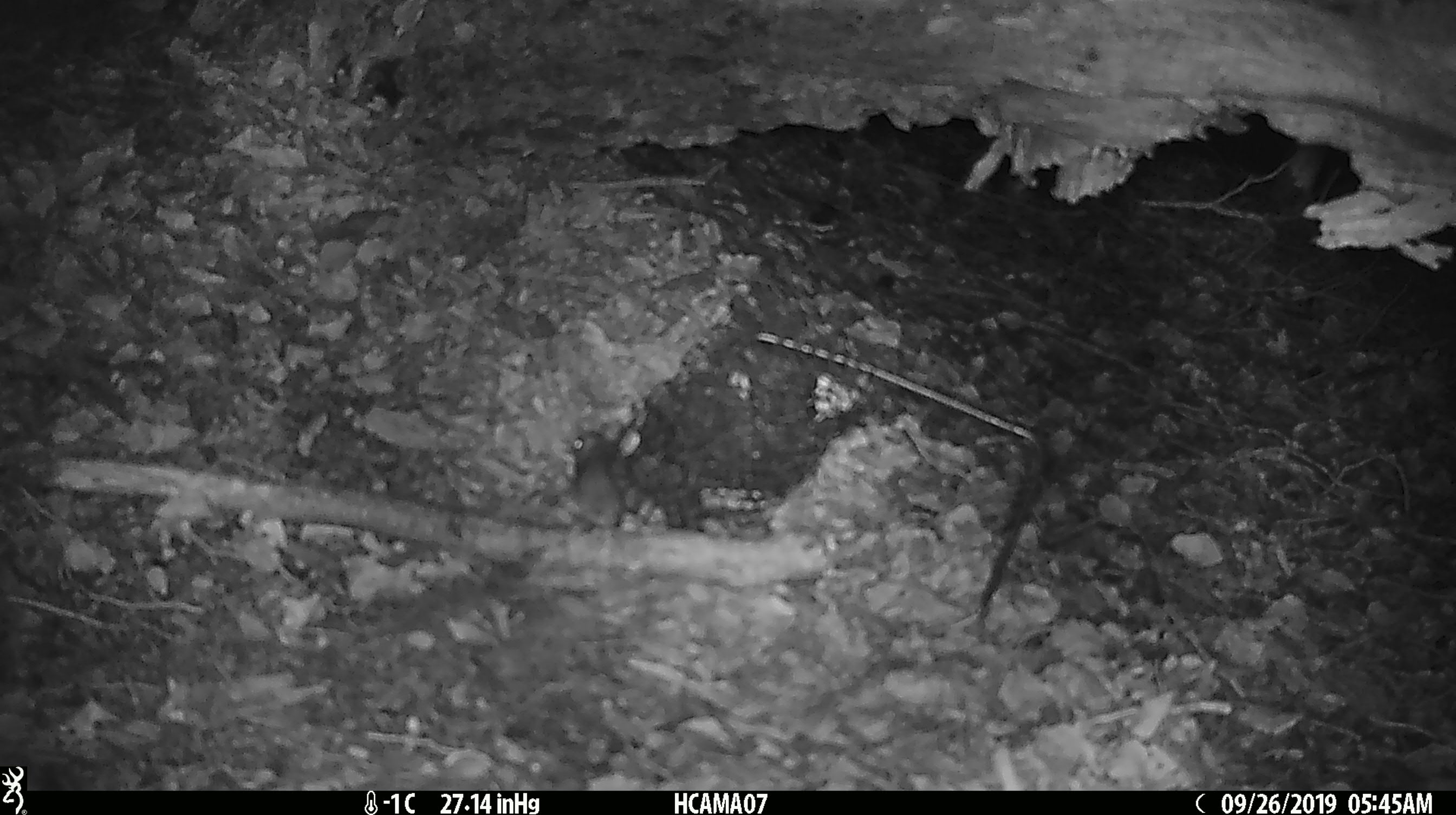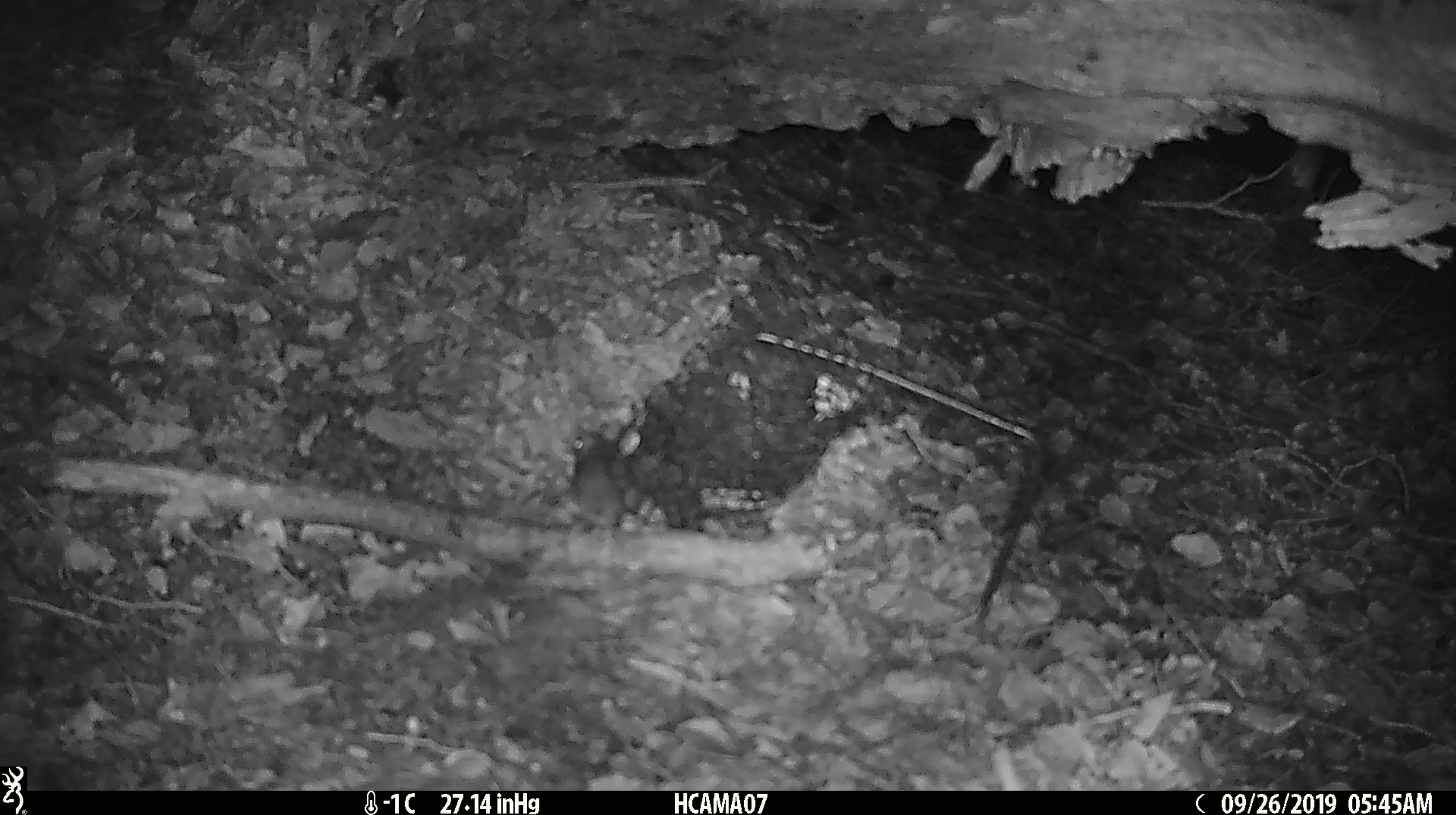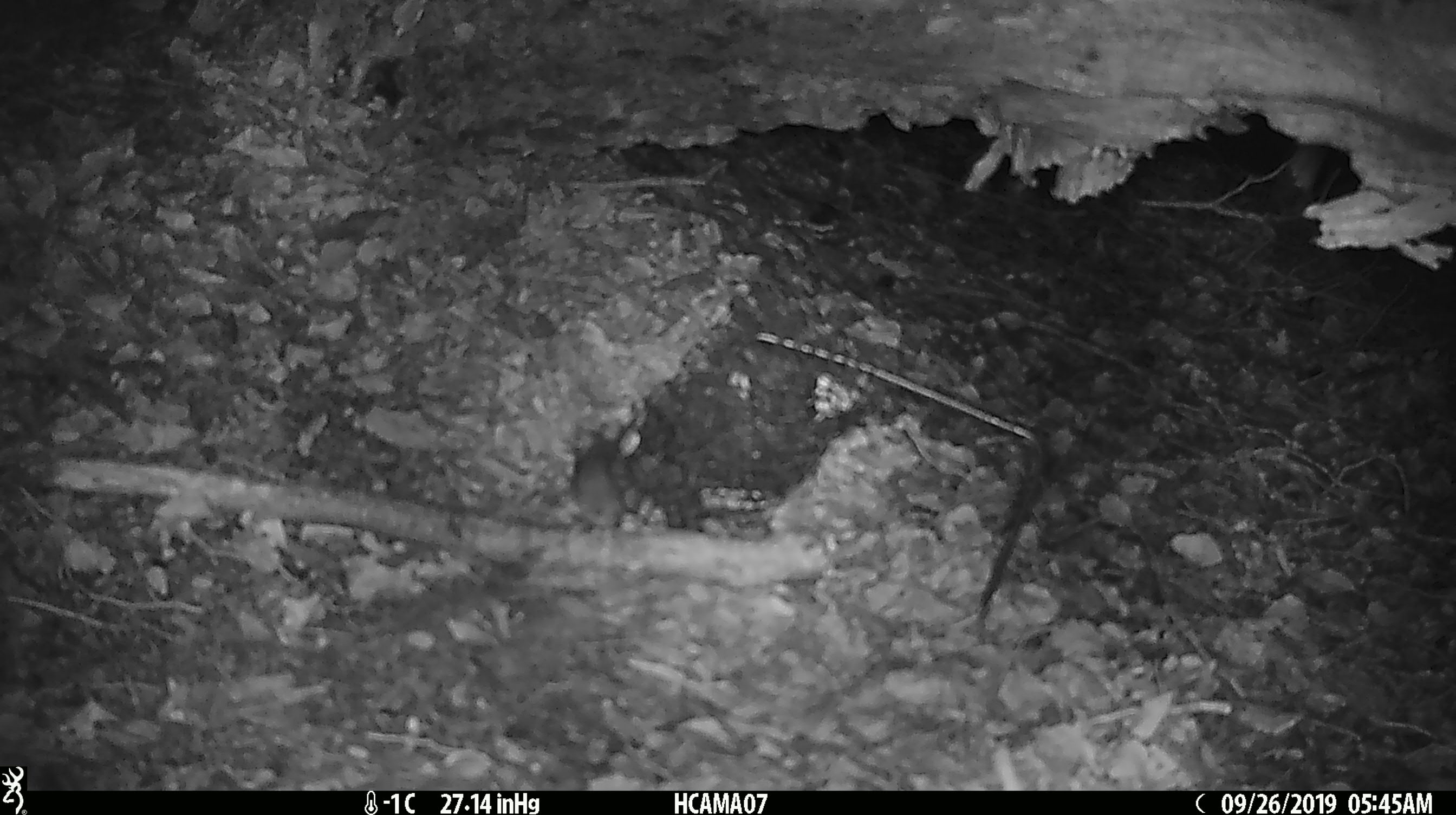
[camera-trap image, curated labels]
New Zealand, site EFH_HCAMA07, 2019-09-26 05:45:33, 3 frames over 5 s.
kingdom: Animalia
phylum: Chordata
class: Mammalia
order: Rodentia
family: Muridae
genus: Mus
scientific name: Mus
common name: mouse